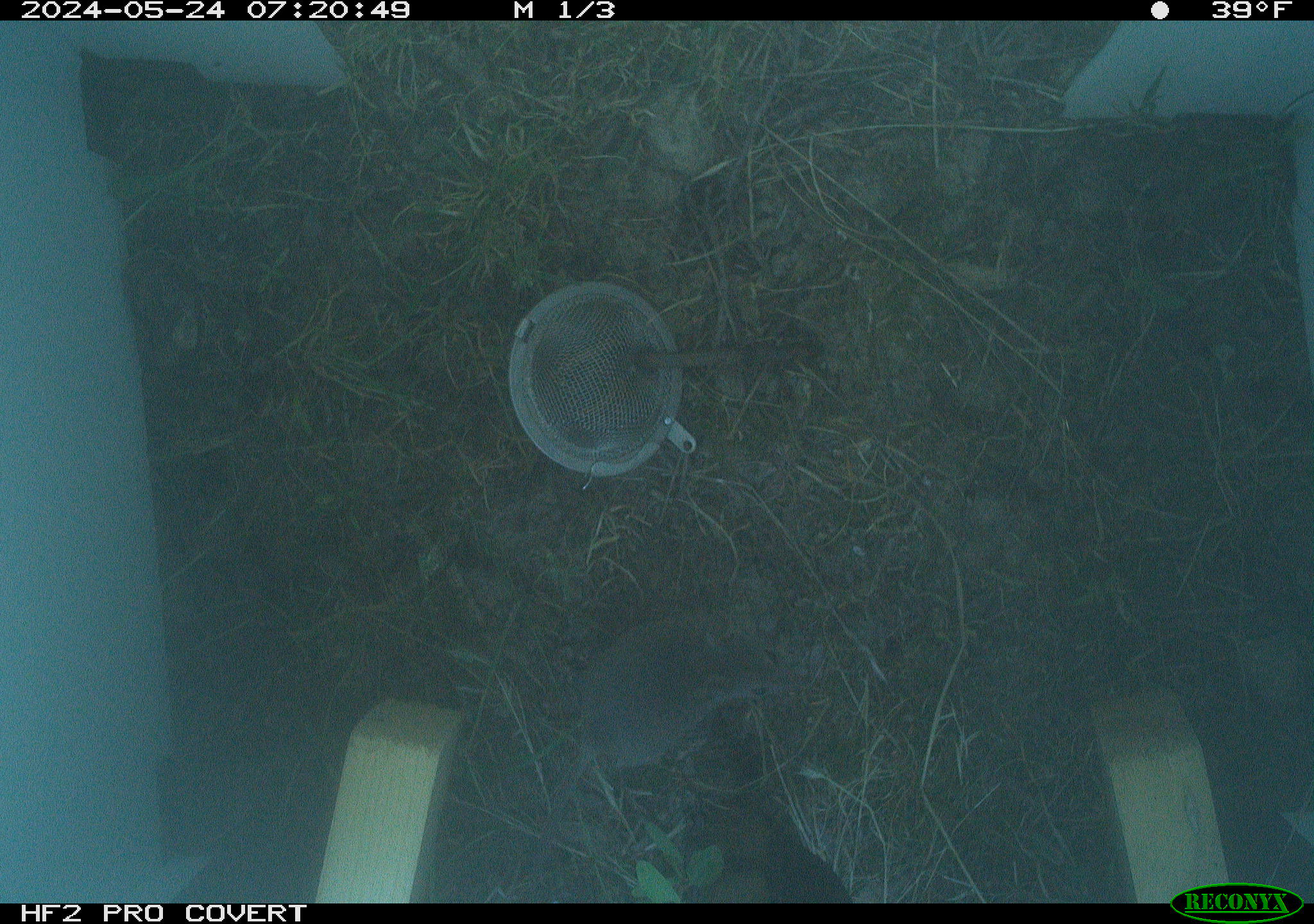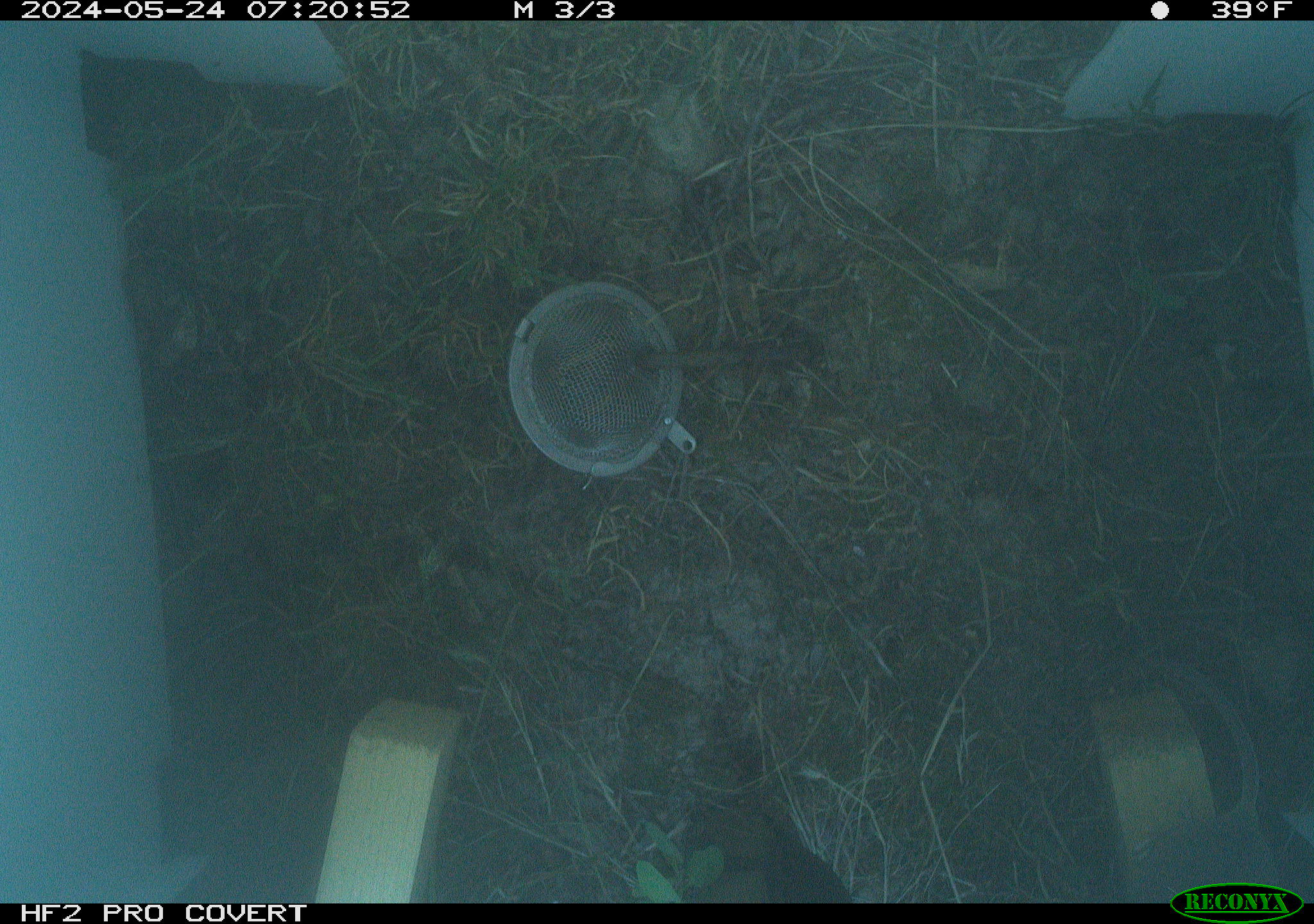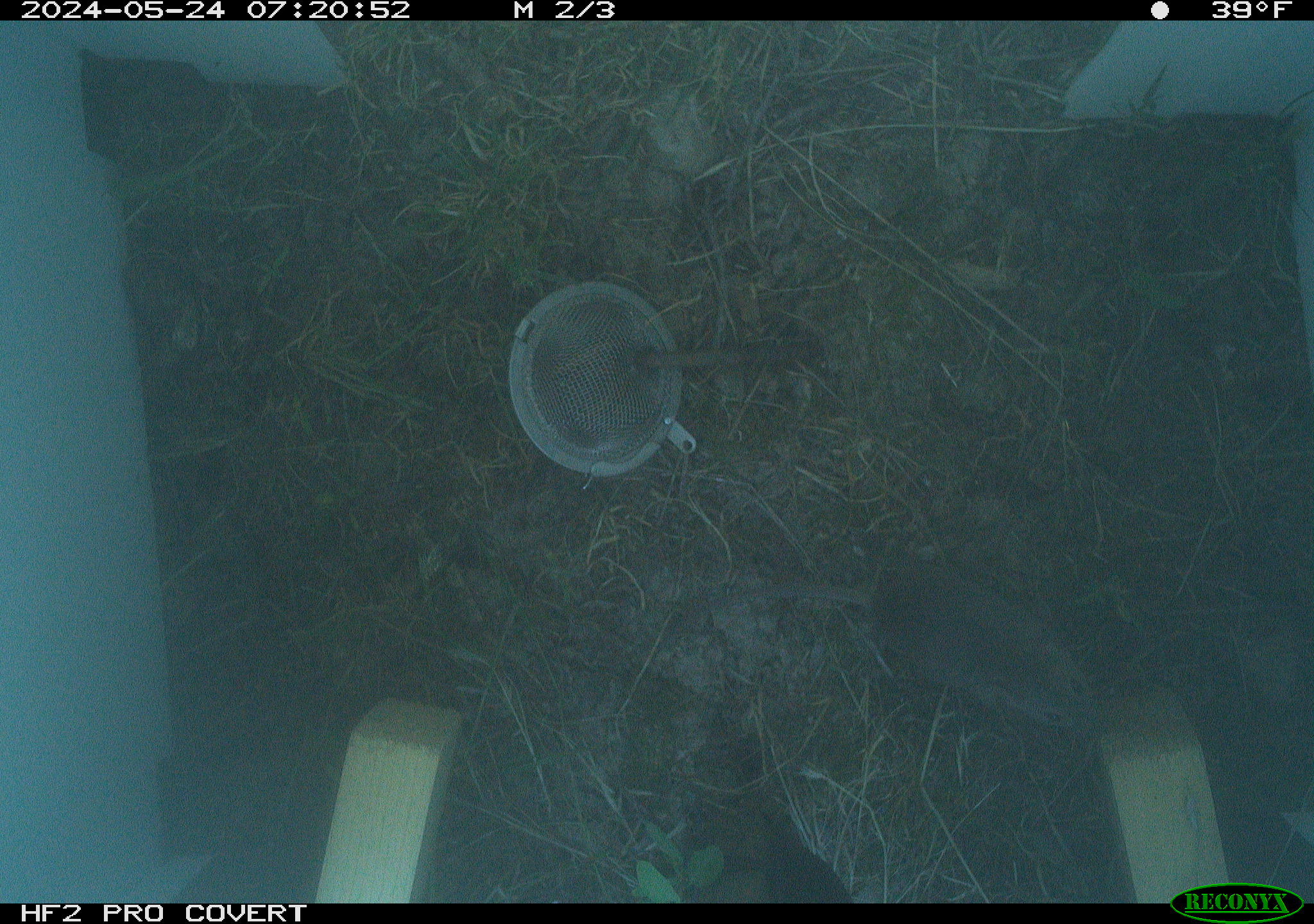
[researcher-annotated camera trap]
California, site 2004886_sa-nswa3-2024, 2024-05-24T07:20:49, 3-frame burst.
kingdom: Animalia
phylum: Chordata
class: Mammalia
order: Rodentia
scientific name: Rodentia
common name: rodent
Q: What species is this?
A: Rodent (Rodentia).